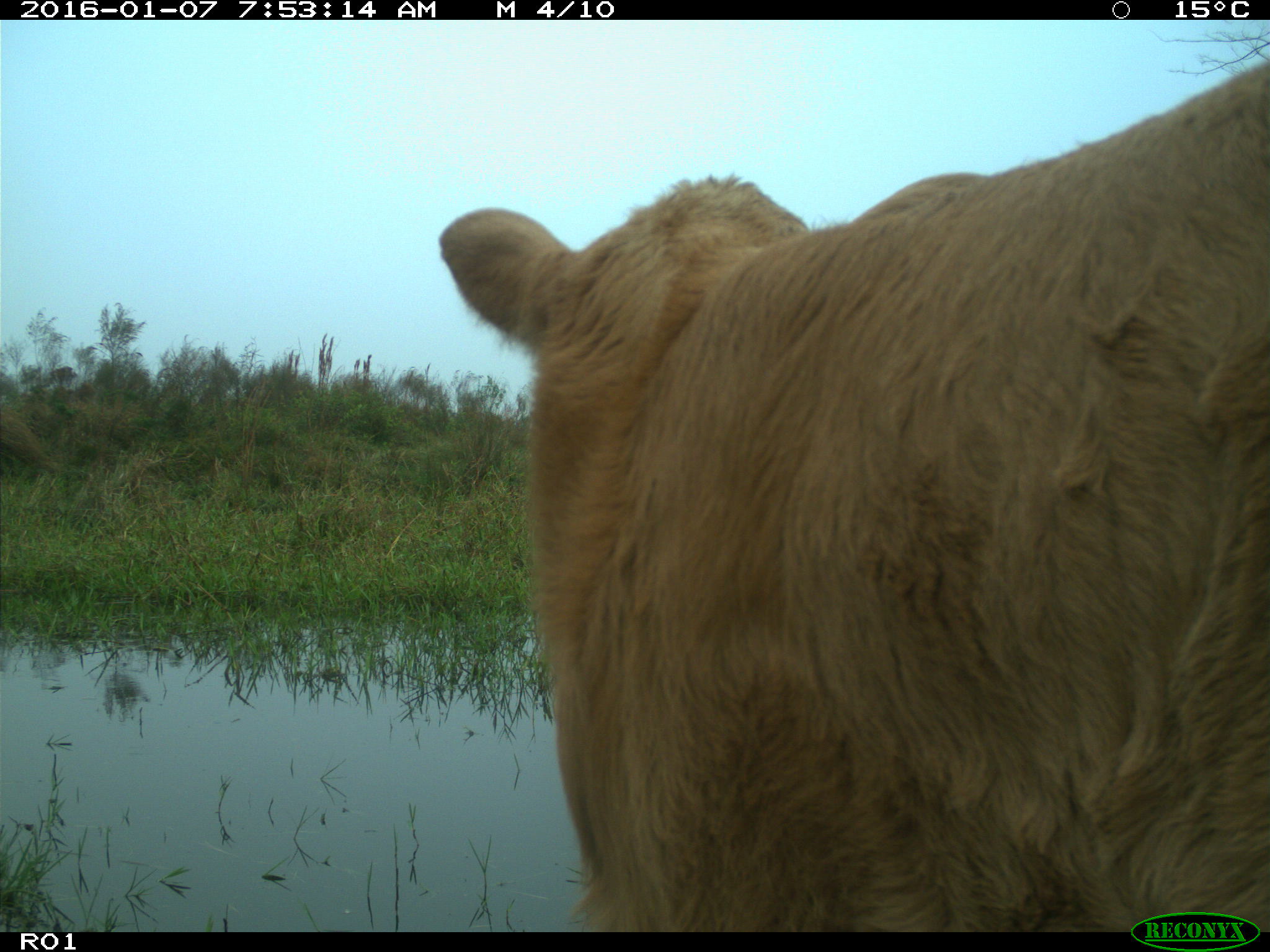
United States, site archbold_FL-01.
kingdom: Animalia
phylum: Chordata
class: Mammalia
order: Artiodactyla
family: Bovidae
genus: Bos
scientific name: Bos taurus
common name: domestic cow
Bos taurus (domestic cow).